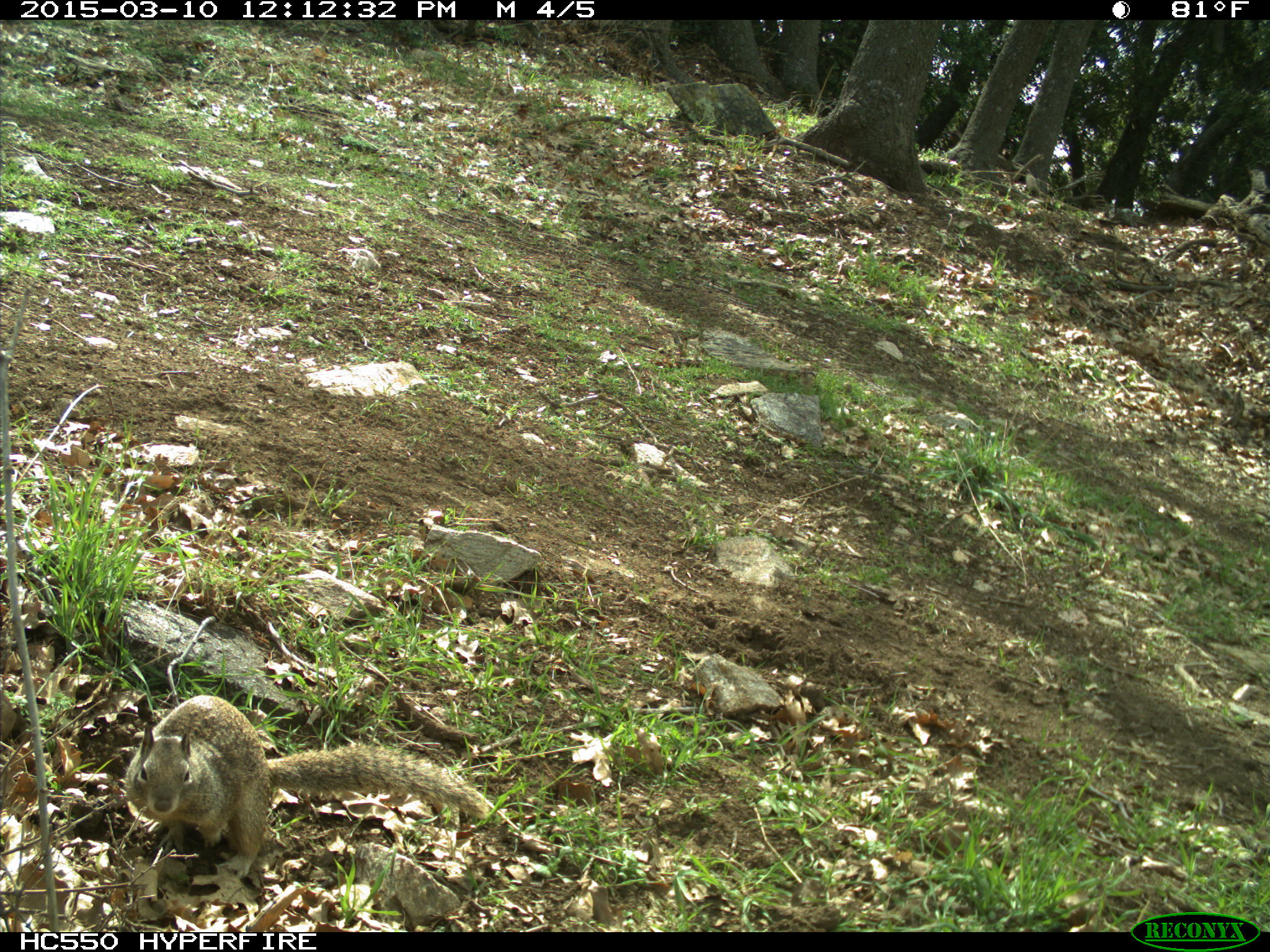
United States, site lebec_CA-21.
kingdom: Animalia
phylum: Chordata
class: Mammalia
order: Rodentia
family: Sciuridae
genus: Otospermophilus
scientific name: Otospermophilus beecheyi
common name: california ground squirrel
Otospermophilus beecheyi (california ground squirrel).